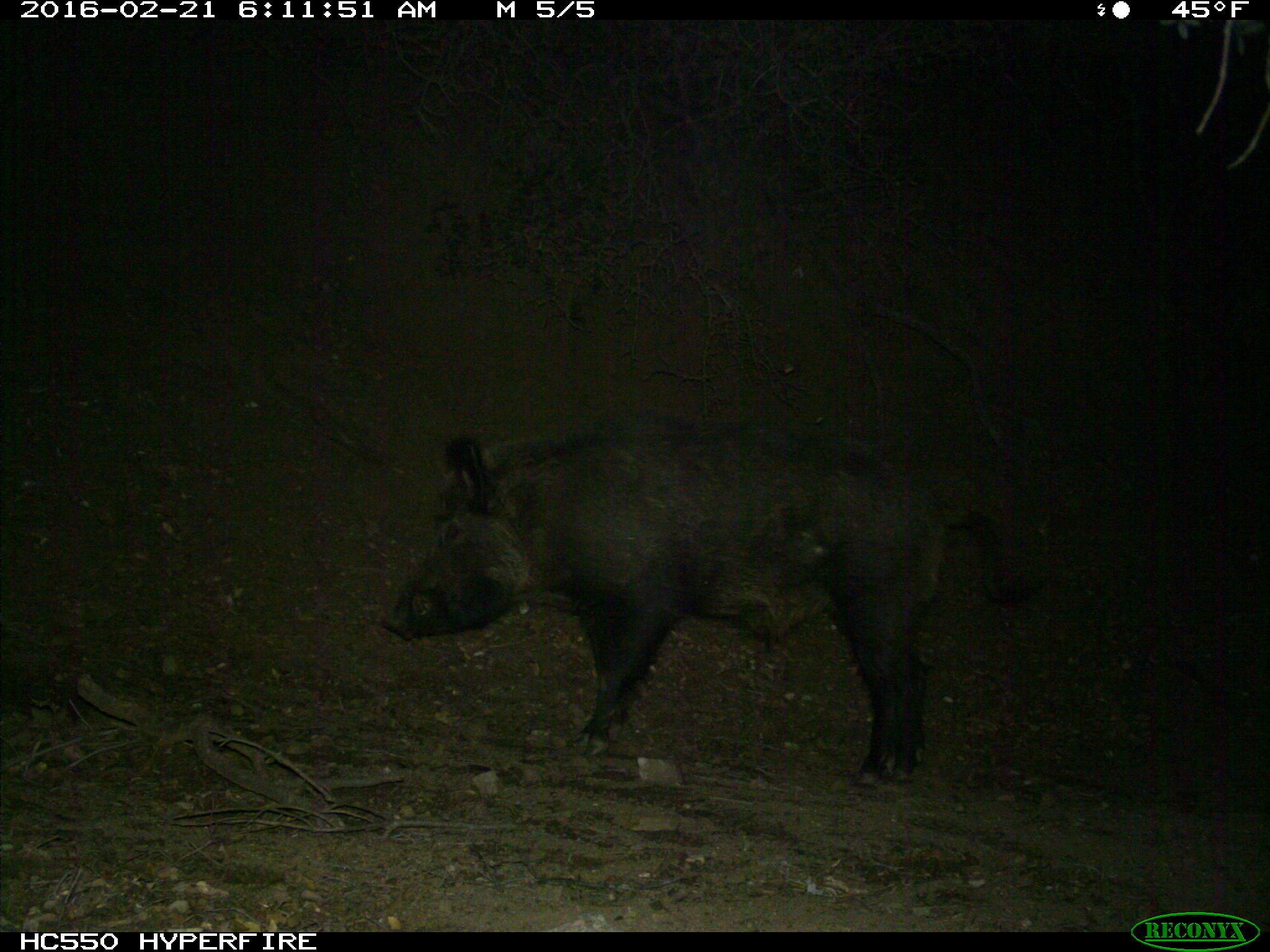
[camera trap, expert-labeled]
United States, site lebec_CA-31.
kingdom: Animalia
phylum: Chordata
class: Mammalia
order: Artiodactyla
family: Suidae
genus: Sus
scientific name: Sus scrofa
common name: wild boar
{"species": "Sus scrofa (wild boar)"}